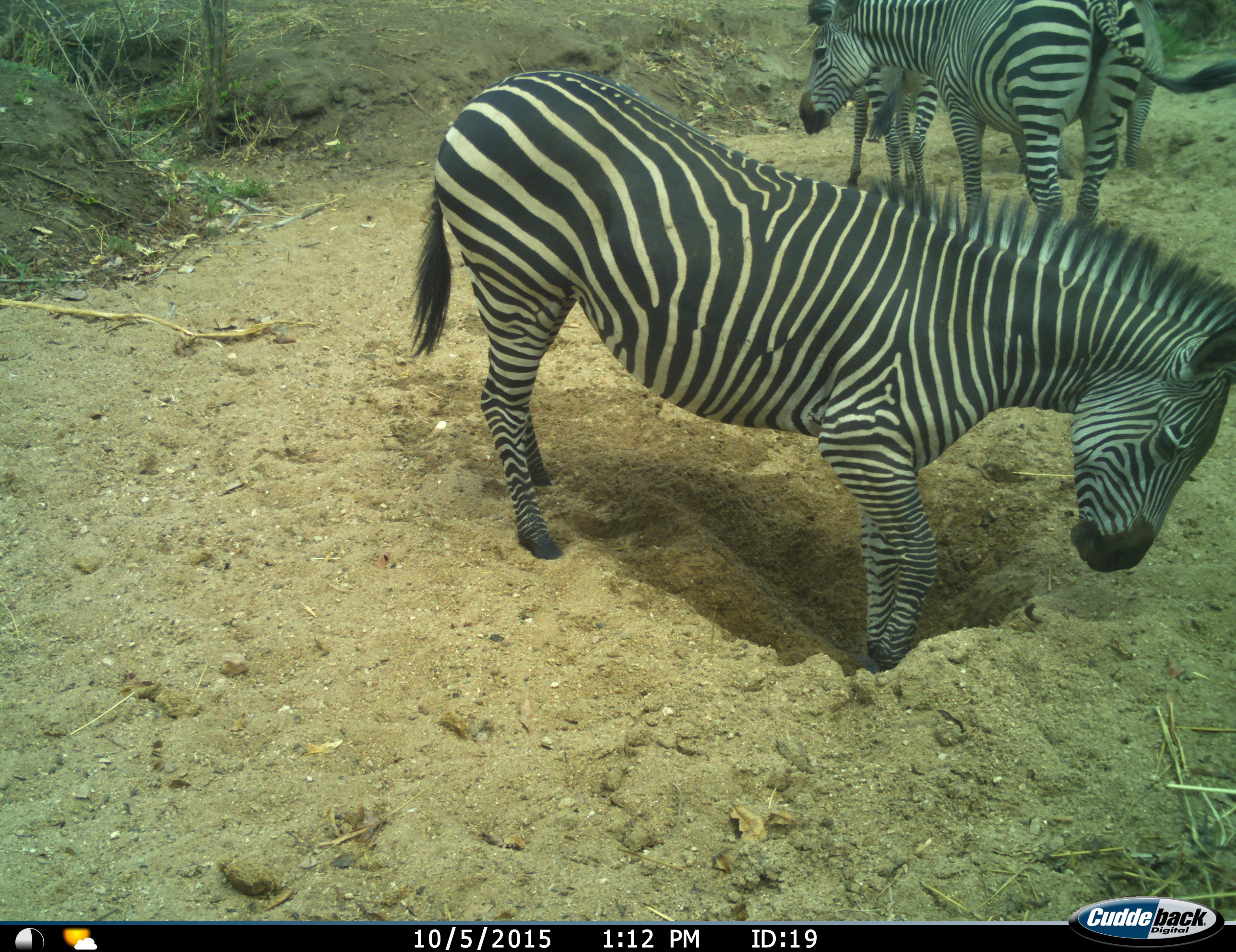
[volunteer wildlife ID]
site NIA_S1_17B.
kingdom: Animalia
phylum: Chordata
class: Mammalia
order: Perissodactyla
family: Equidae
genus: Equus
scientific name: Equus quagga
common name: plains zebra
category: zebraplains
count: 4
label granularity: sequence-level